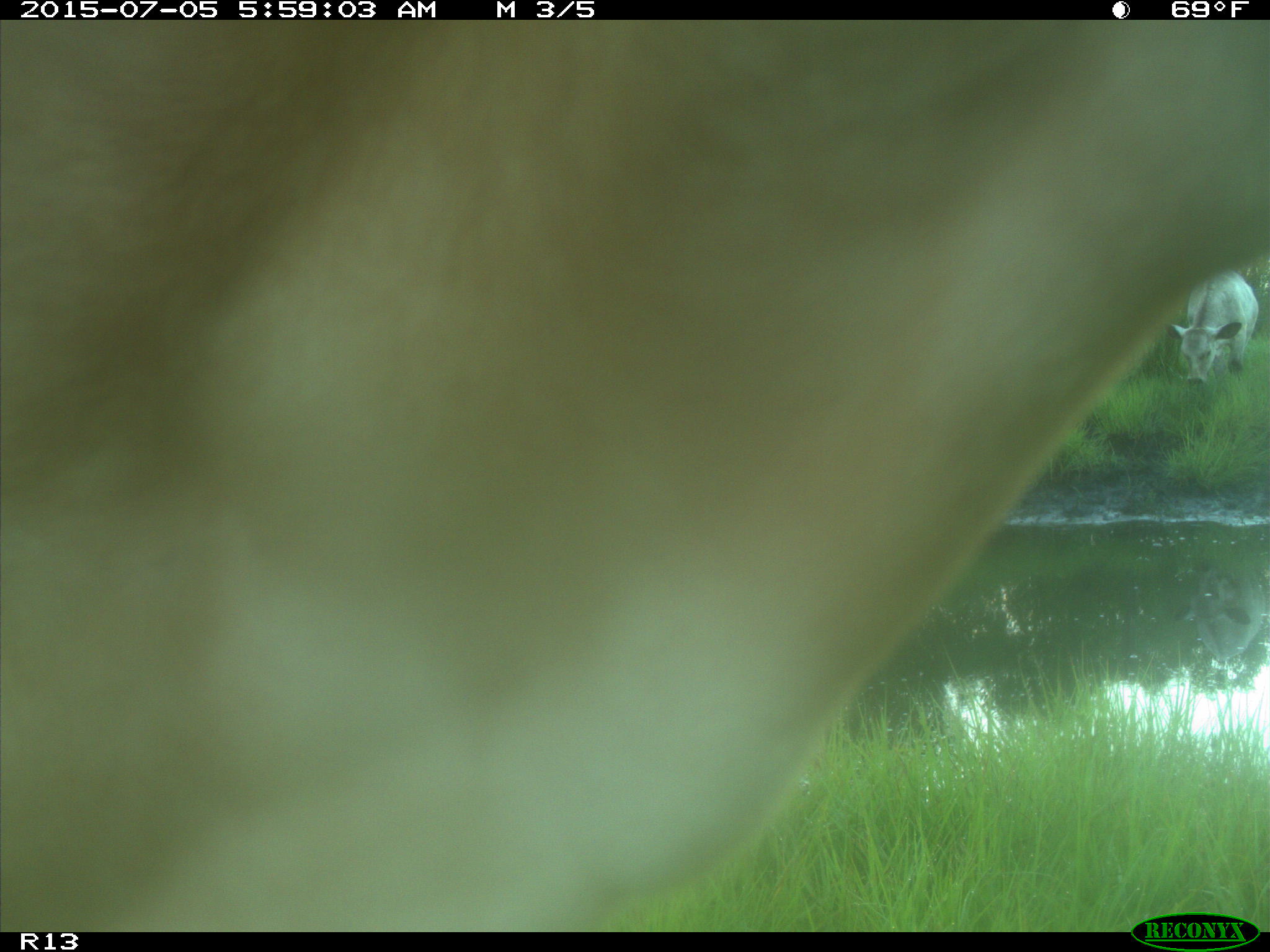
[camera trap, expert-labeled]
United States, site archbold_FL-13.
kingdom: Animalia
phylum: Chordata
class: Mammalia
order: Artiodactyla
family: Bovidae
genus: Bos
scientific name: Bos taurus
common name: domestic cow